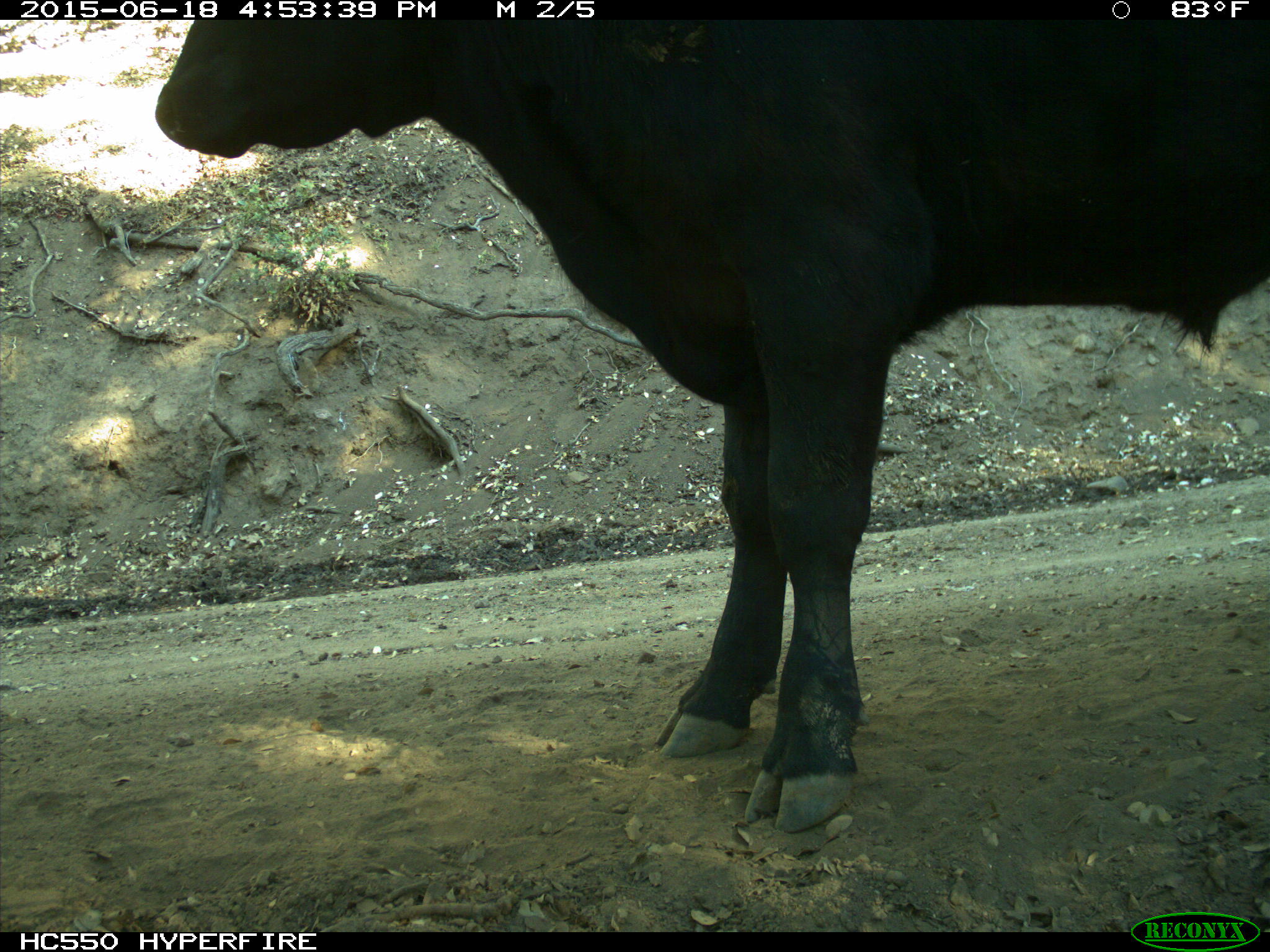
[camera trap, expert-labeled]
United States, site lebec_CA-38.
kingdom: Animalia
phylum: Chordata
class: Mammalia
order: Artiodactyla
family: Bovidae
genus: Bos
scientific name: Bos taurus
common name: domestic cow